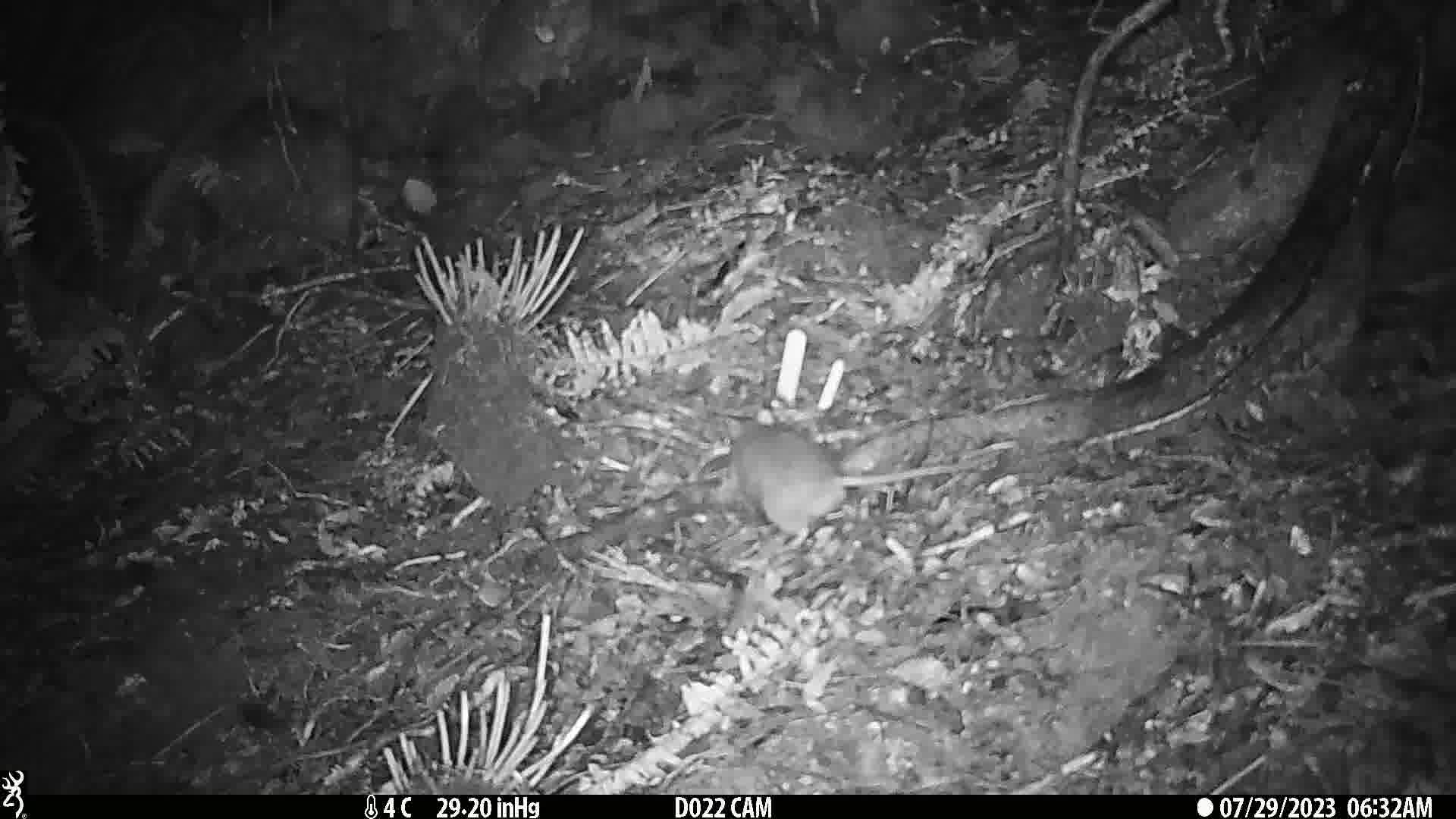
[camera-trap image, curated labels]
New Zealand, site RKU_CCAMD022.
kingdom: Animalia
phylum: Chordata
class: Mammalia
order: Rodentia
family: Muridae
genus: Rattus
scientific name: Rattus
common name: rat